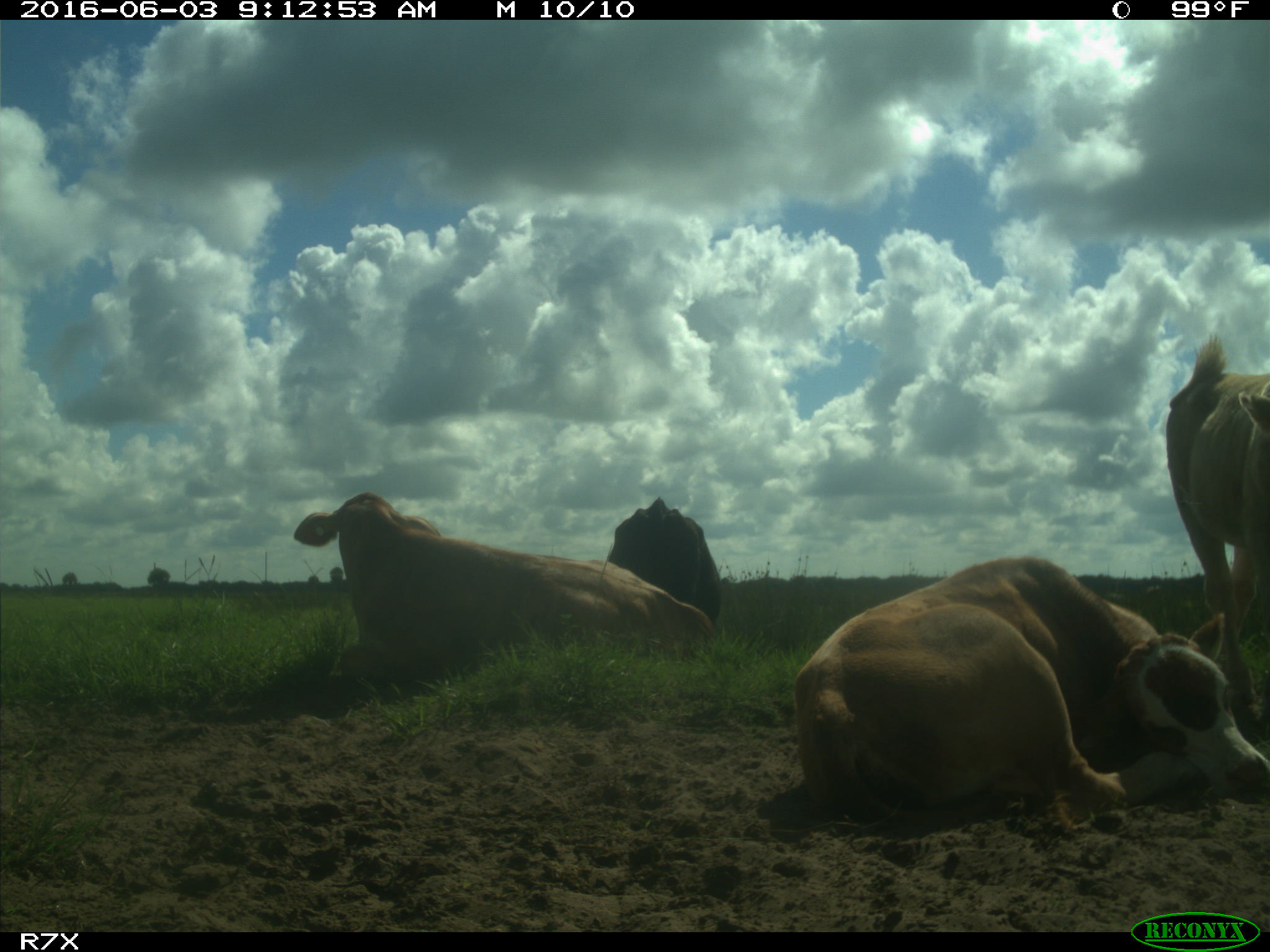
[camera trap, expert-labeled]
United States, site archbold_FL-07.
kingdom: Animalia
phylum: Chordata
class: Mammalia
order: Artiodactyla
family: Bovidae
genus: Bos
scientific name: Bos taurus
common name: domestic cow